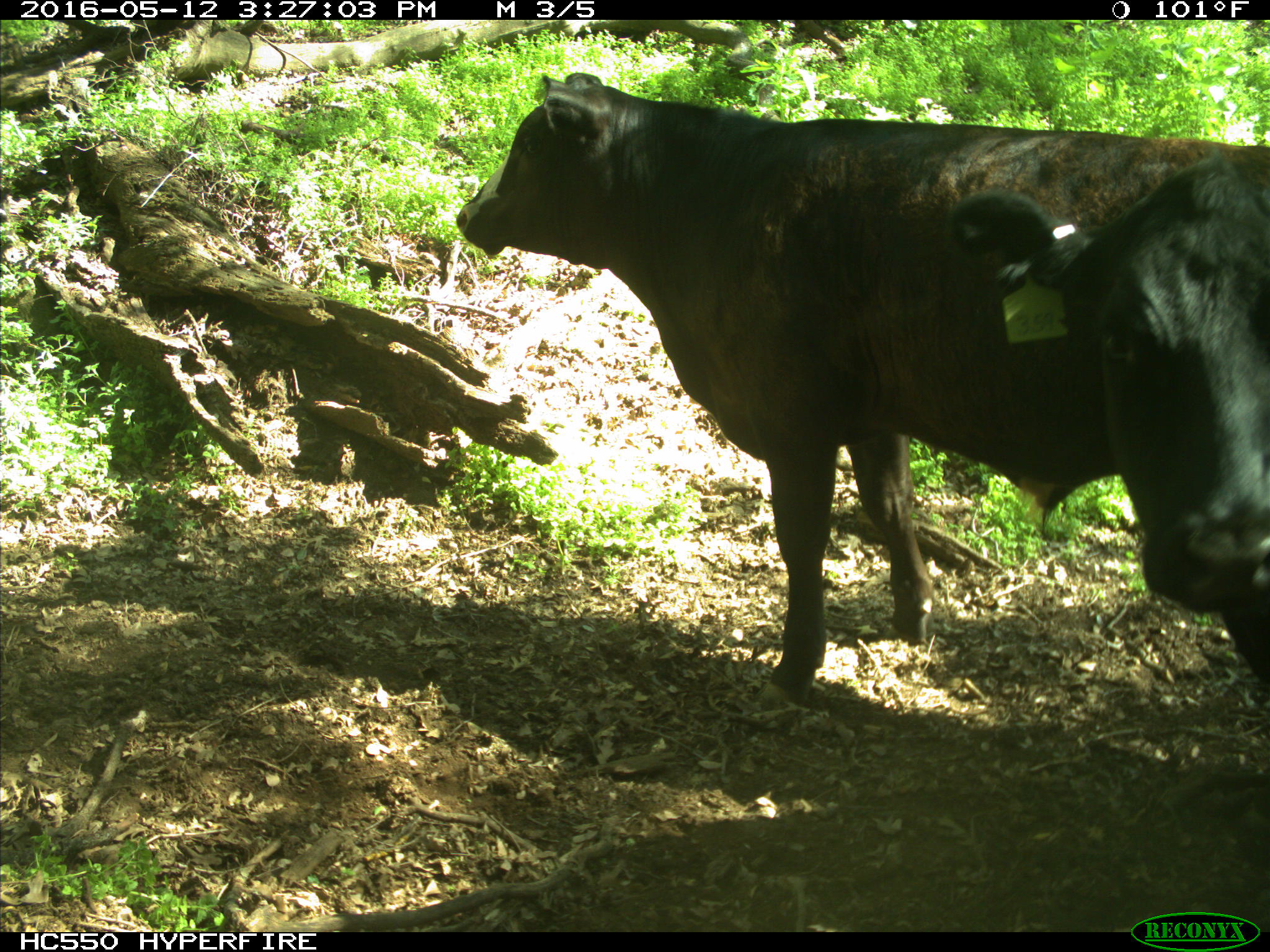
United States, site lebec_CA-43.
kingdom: Animalia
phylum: Chordata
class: Mammalia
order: Artiodactyla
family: Bovidae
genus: Bos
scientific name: Bos taurus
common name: domestic cow